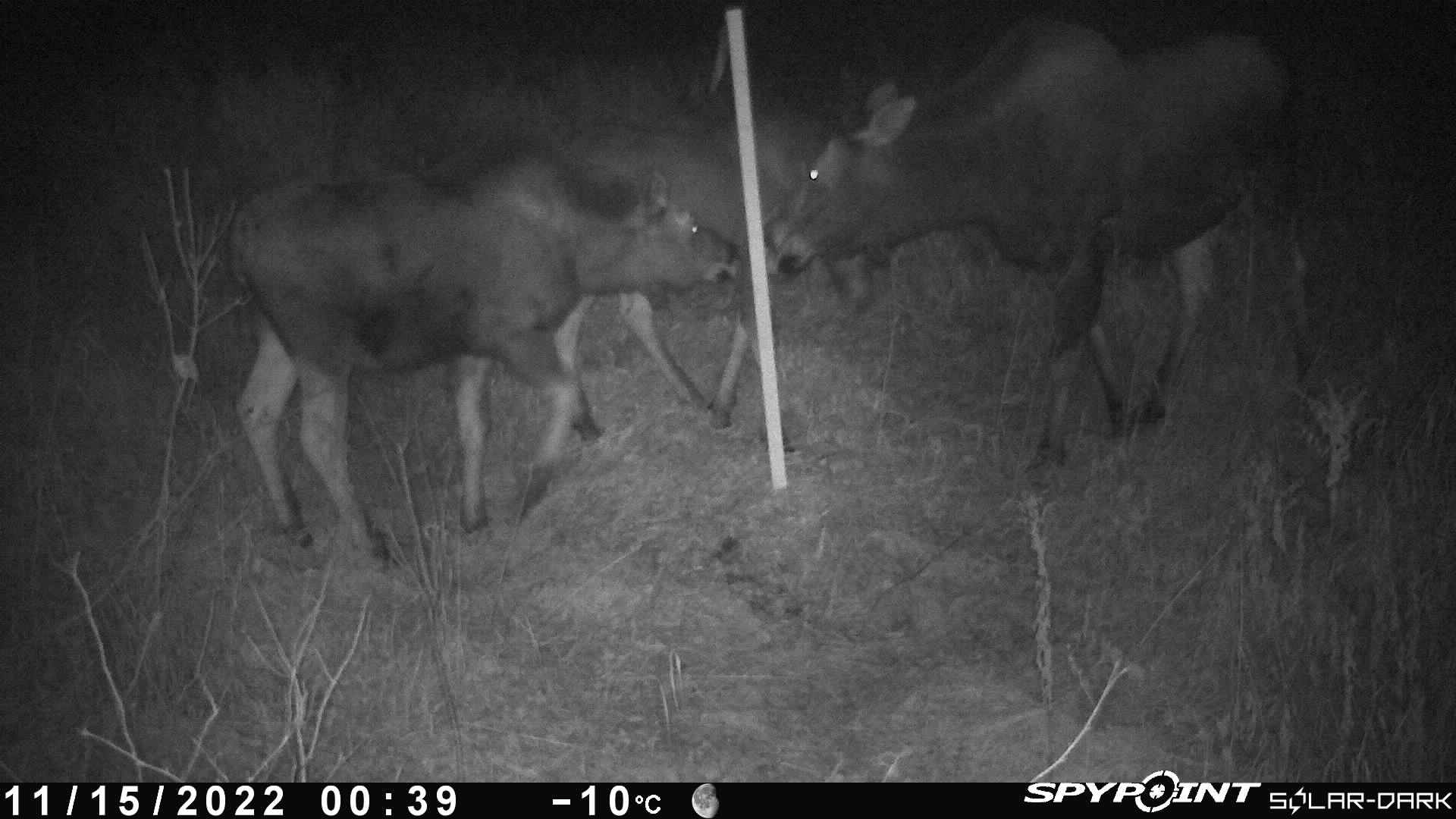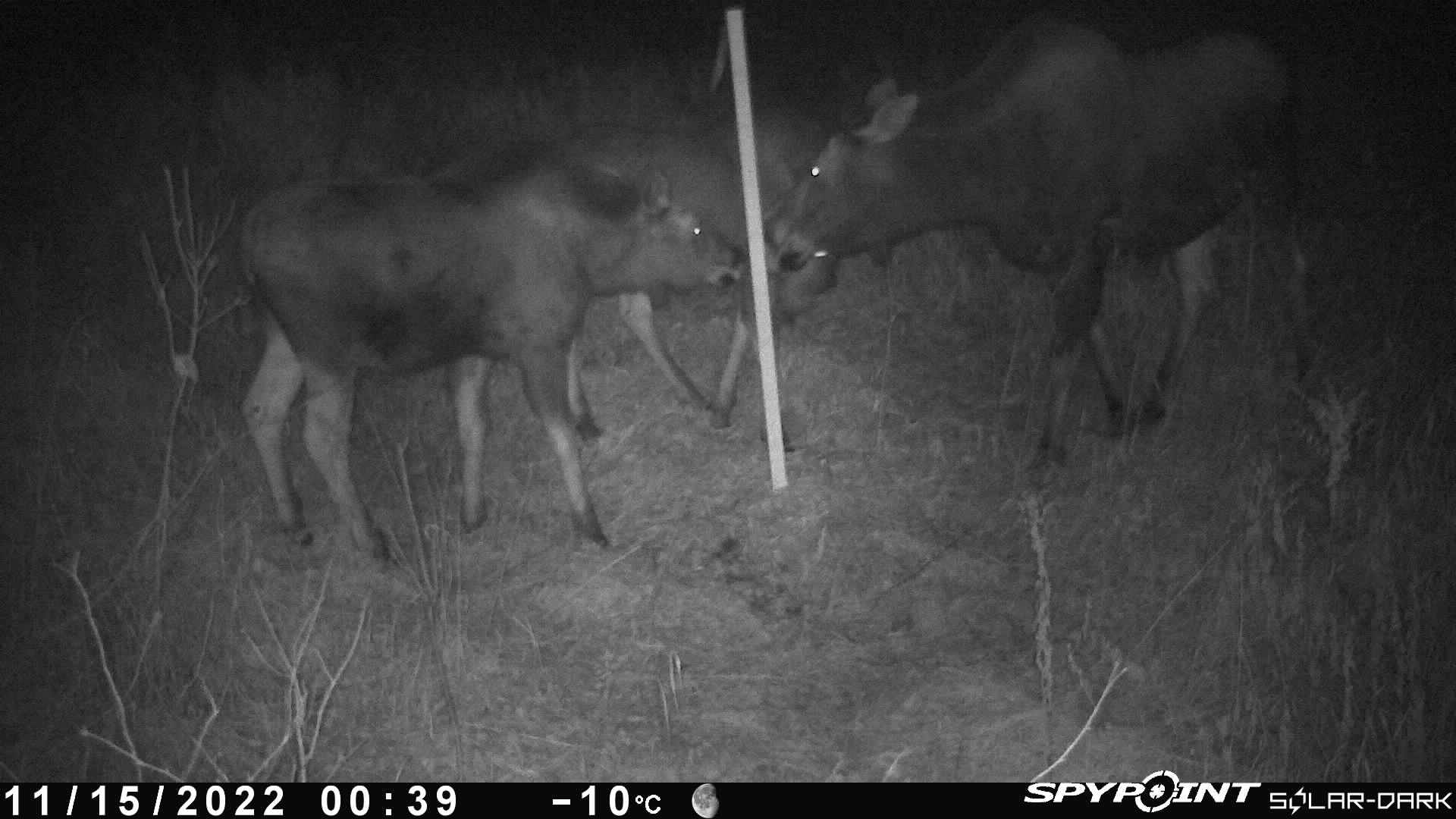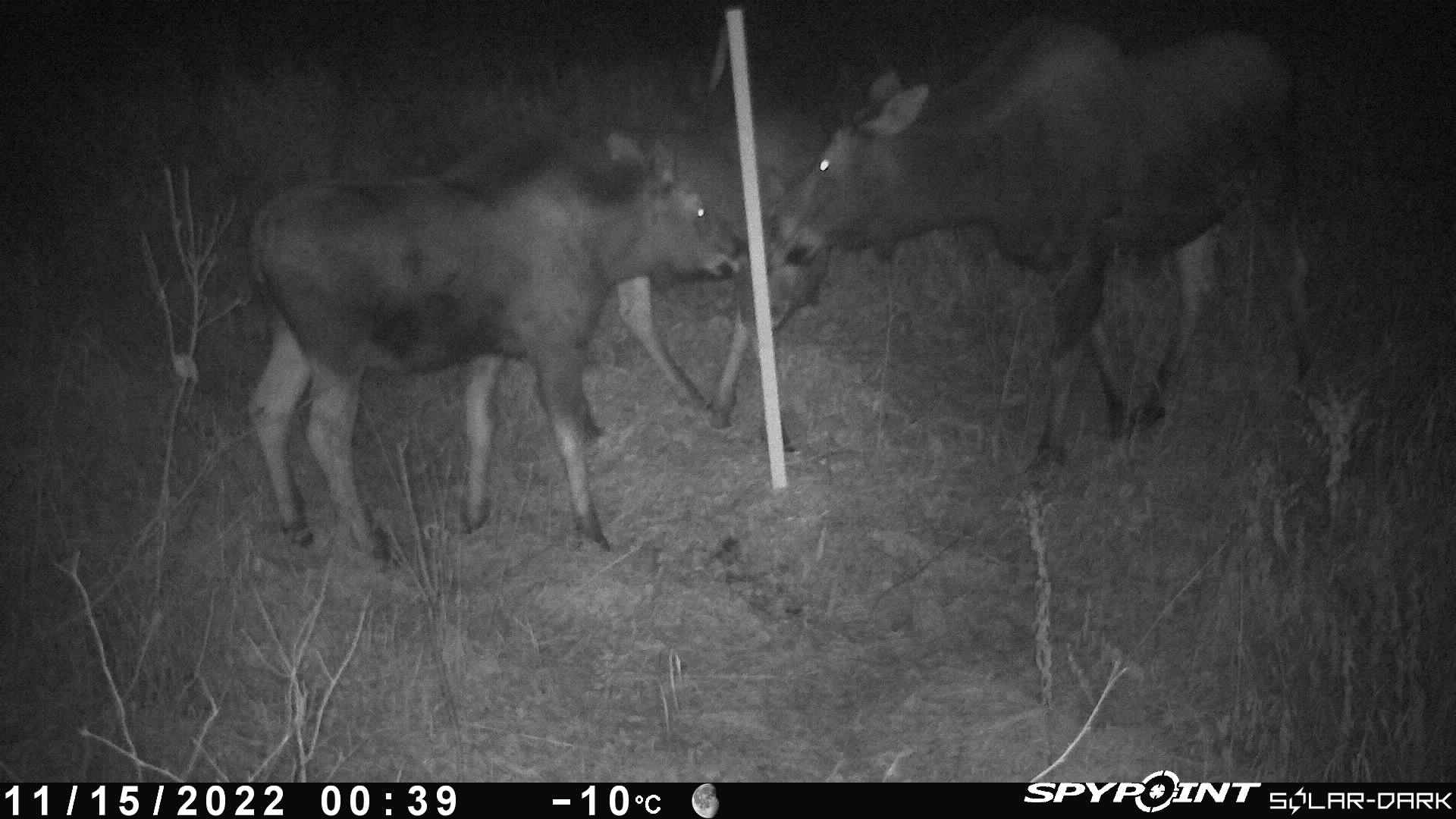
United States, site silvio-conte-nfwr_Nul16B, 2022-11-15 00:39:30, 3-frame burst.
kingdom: Animalia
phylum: Chordata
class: Mammalia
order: Artiodactyla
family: Cervidae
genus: Alces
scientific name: Alces alces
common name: moose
Moose (Alces alces).